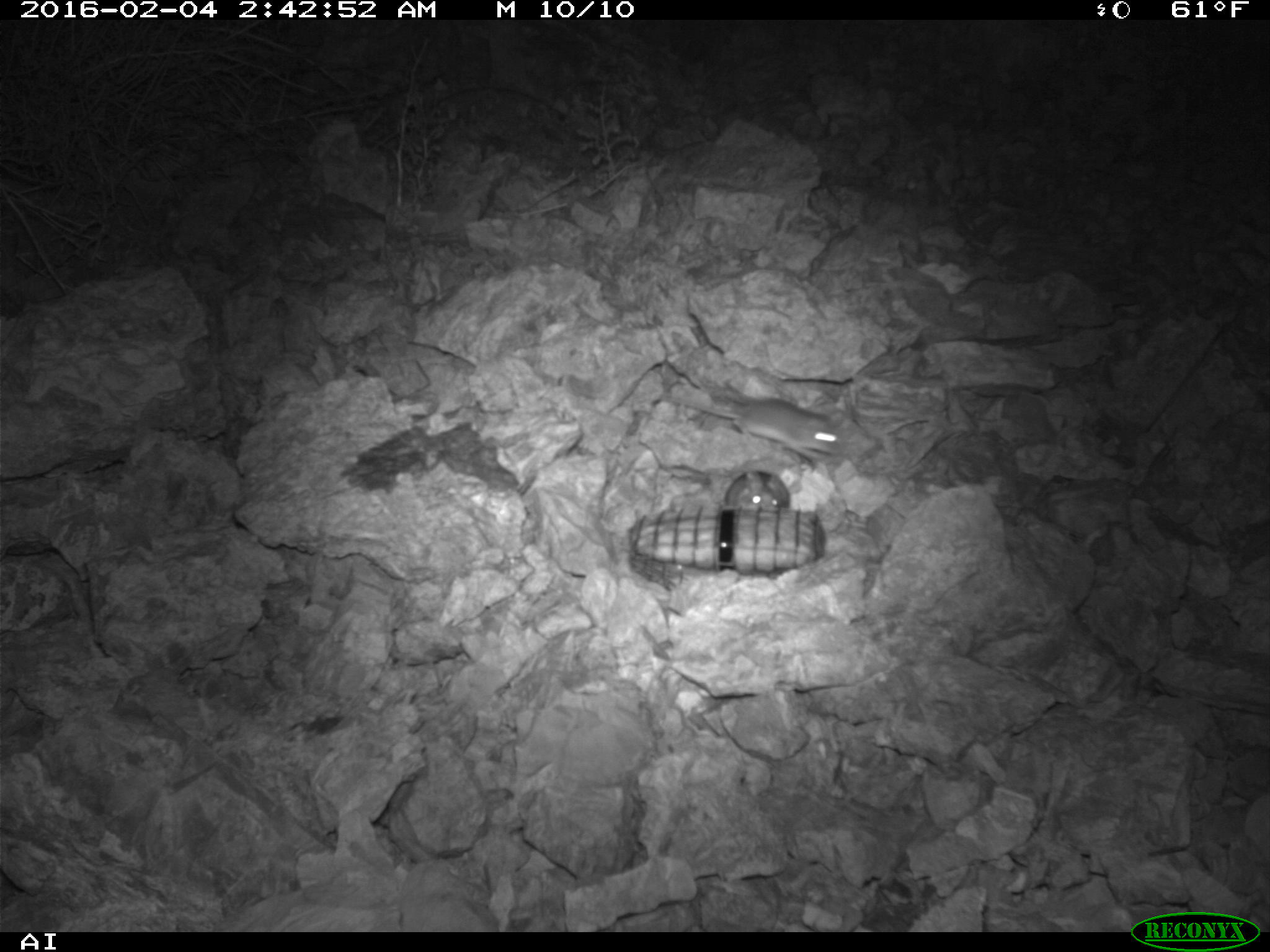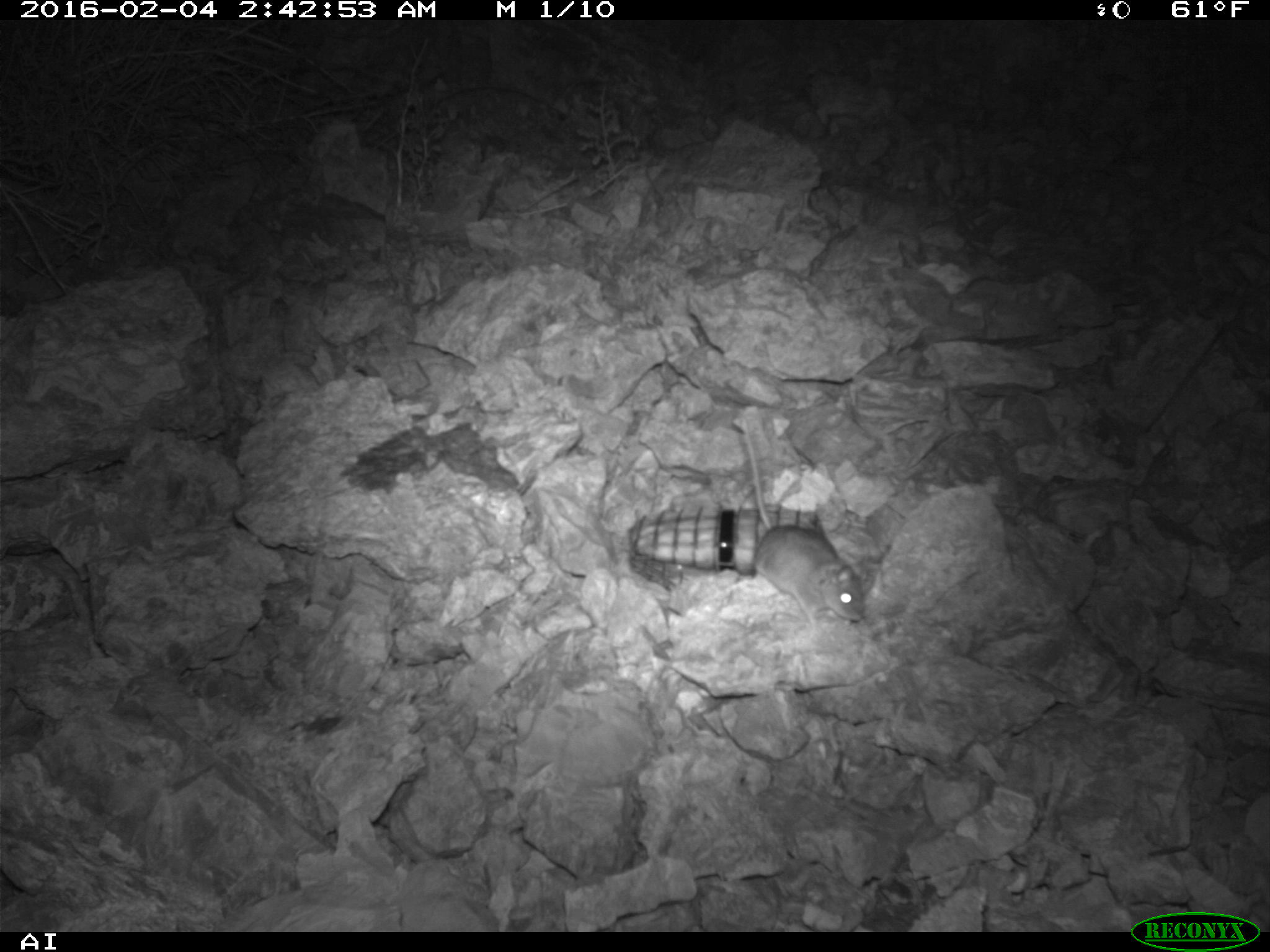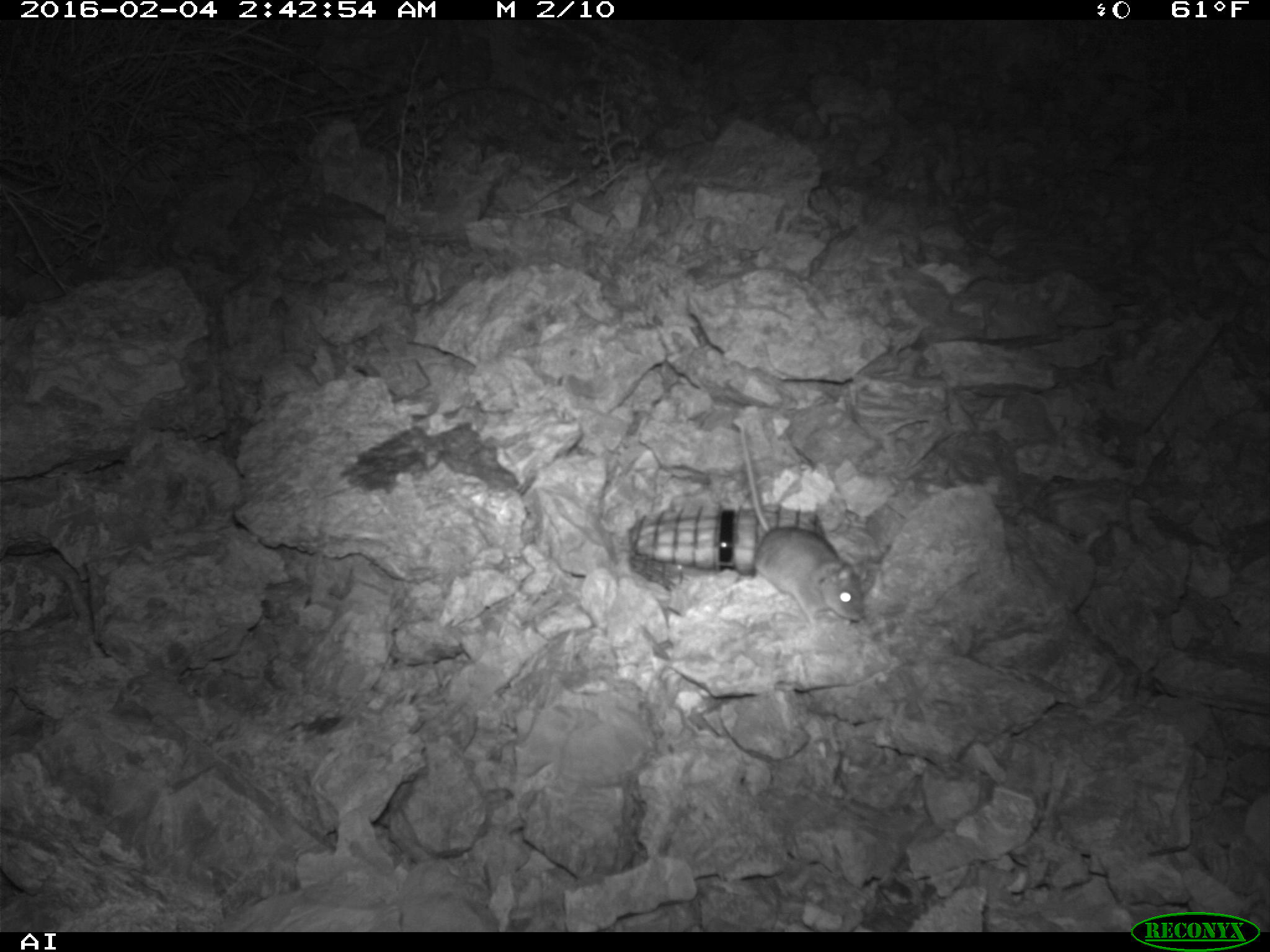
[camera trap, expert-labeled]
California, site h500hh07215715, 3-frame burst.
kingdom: Animalia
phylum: Chordata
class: Mammalia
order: Rodentia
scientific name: Rodentia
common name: rodent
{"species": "rodent (Rodentia)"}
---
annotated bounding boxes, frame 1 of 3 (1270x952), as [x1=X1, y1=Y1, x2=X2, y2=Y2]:
rodent: [x1=657, y1=394, x2=843, y2=461]; [x1=724, y1=468, x2=790, y2=511]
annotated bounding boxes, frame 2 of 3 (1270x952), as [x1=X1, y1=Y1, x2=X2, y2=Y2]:
rodent: [x1=741, y1=431, x2=864, y2=628]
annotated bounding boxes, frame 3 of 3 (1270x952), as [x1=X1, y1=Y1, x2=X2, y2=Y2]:
rodent: [x1=741, y1=416, x2=871, y2=622]